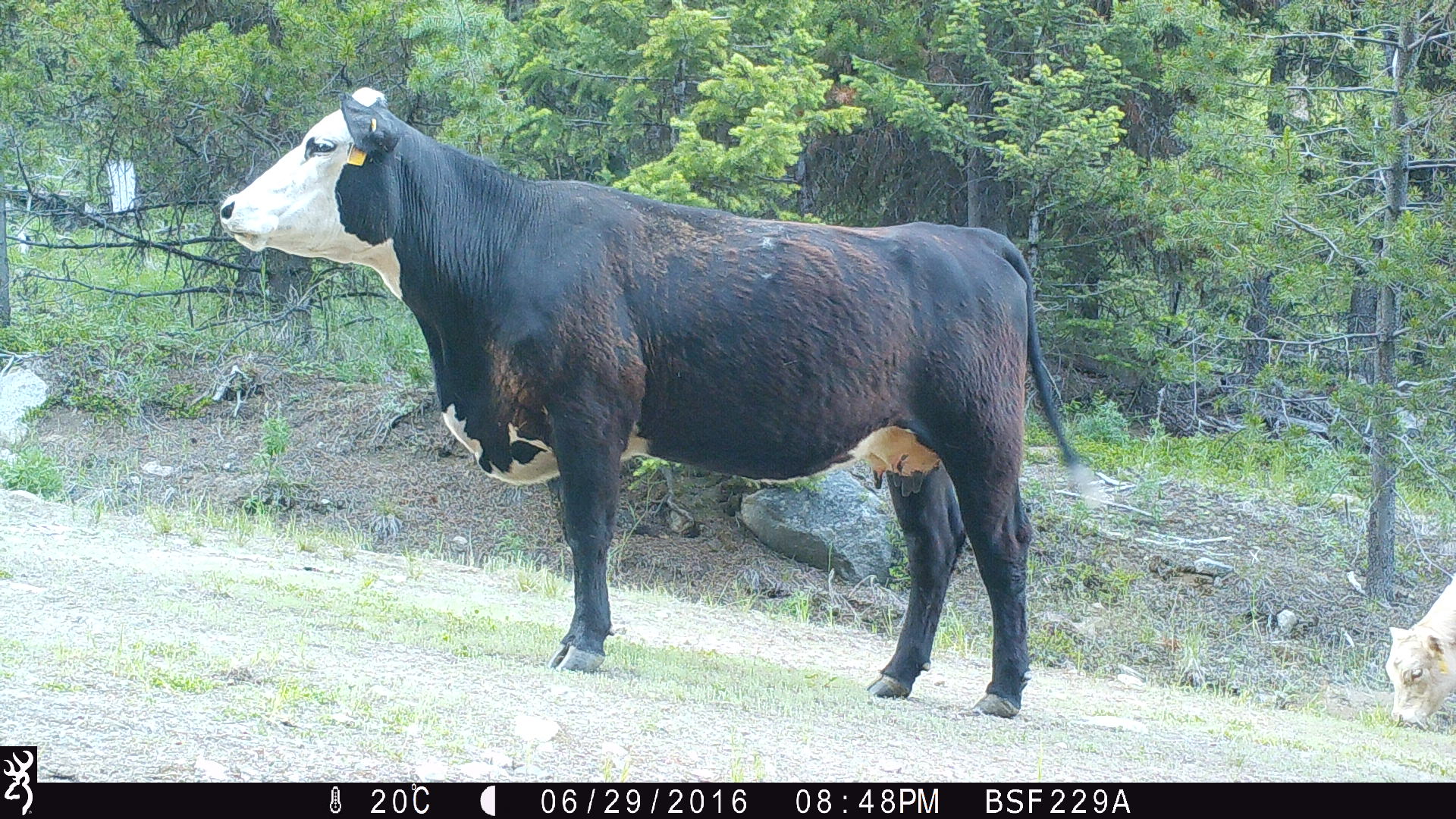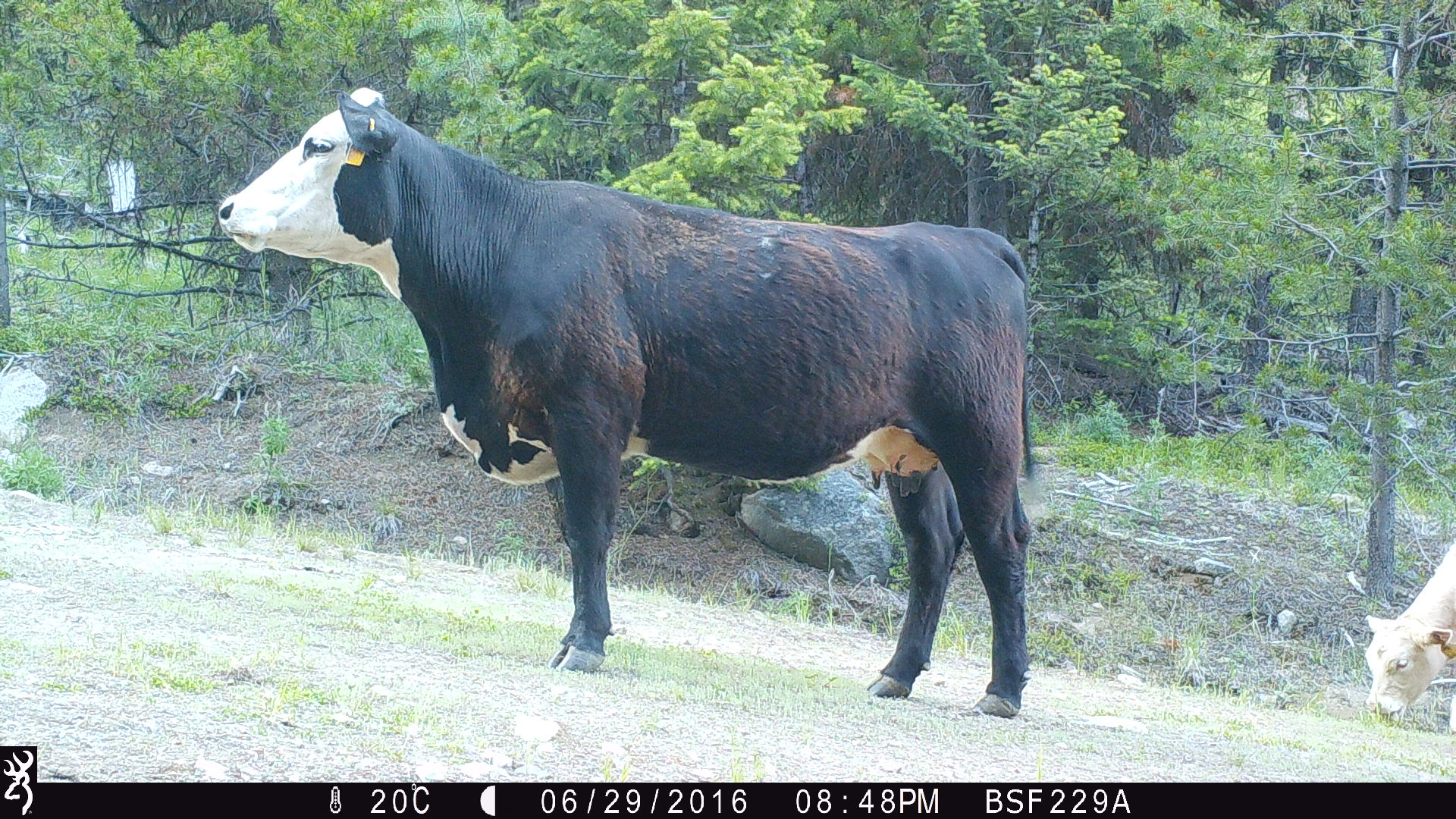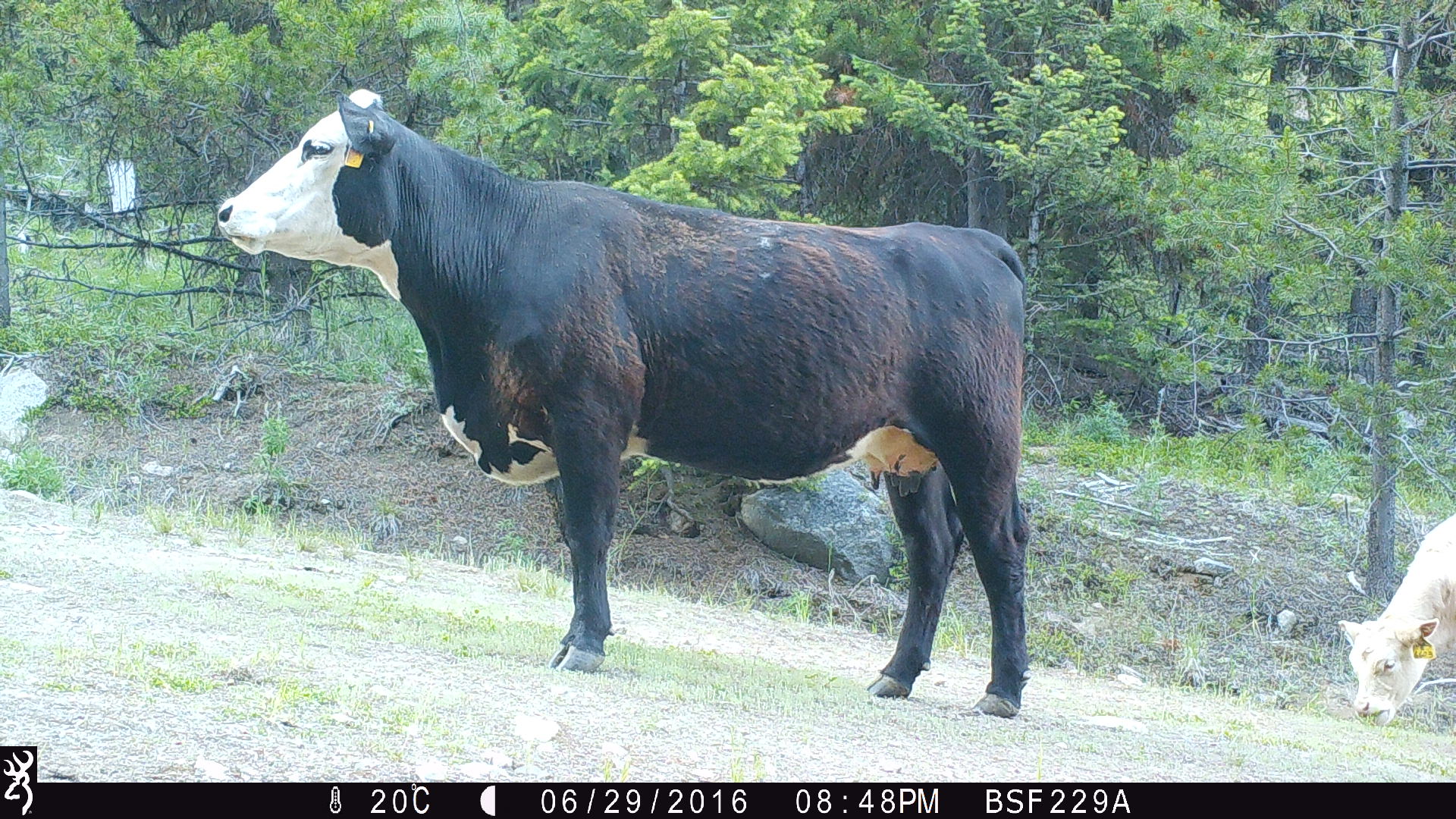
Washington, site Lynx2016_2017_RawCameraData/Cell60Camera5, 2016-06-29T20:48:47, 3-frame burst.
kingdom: Animalia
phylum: Chordata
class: Mammalia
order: Artiodactyla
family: Bovidae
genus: Bos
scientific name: Bos taurus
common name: domestic cattle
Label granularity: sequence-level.